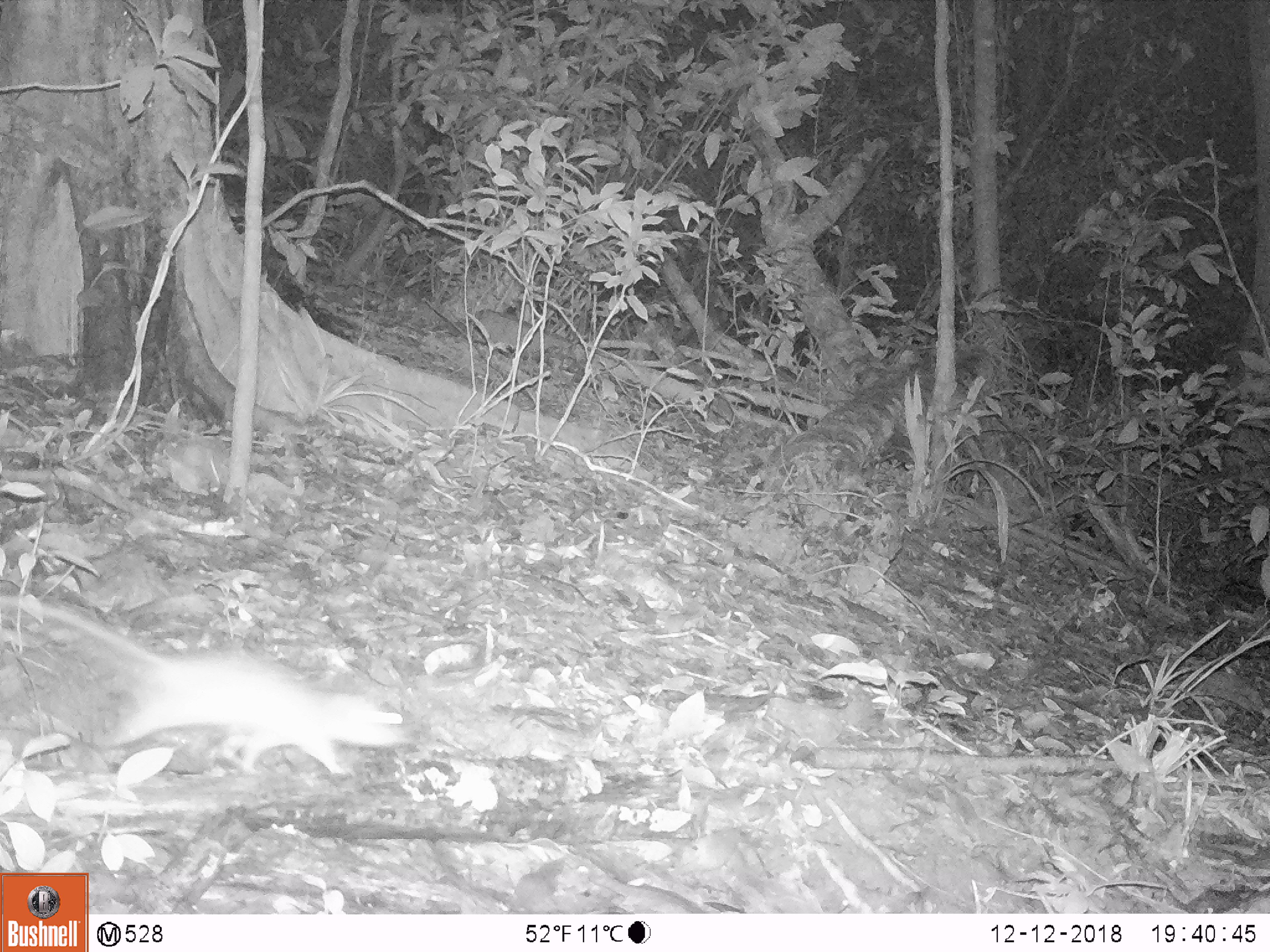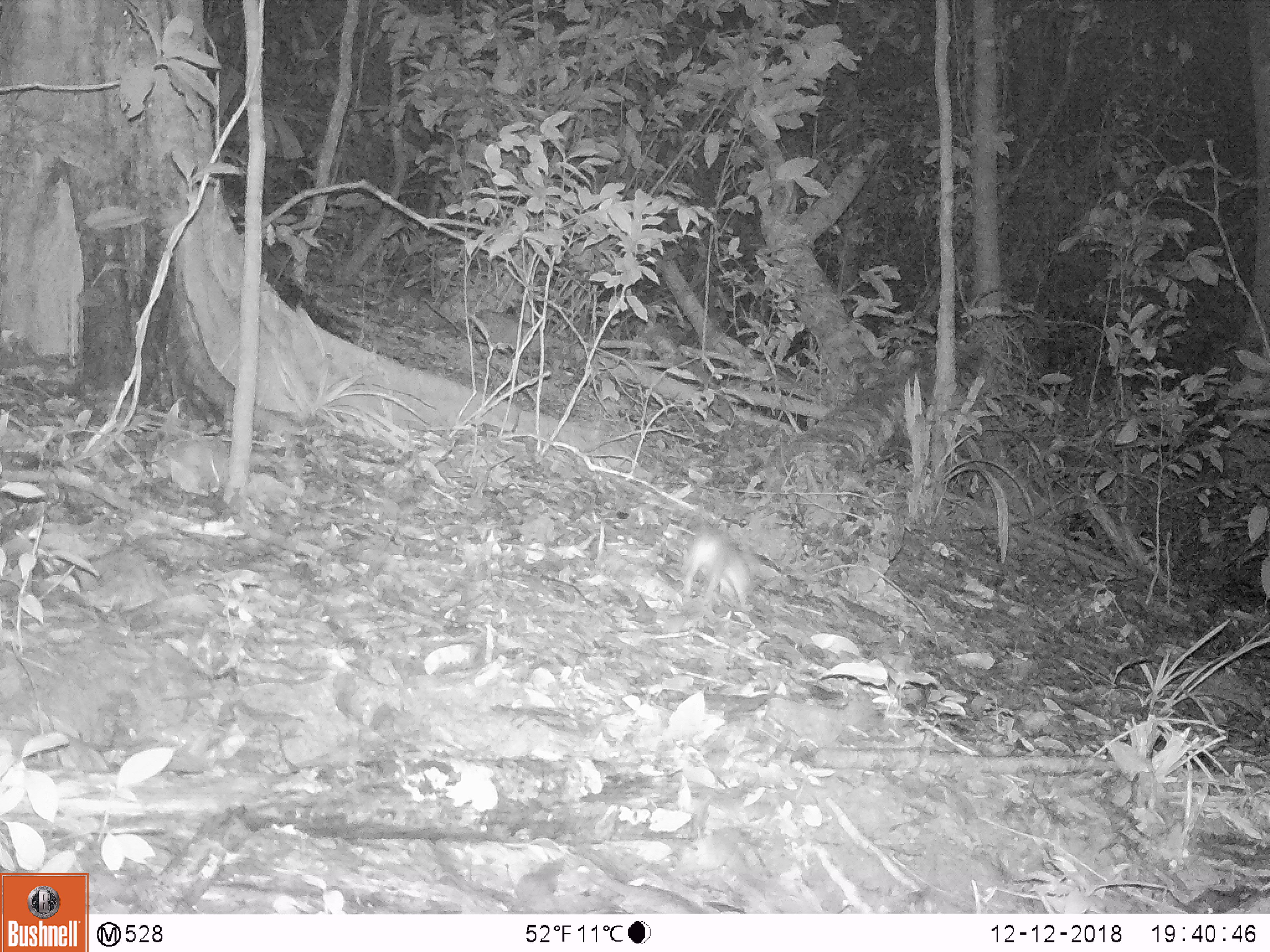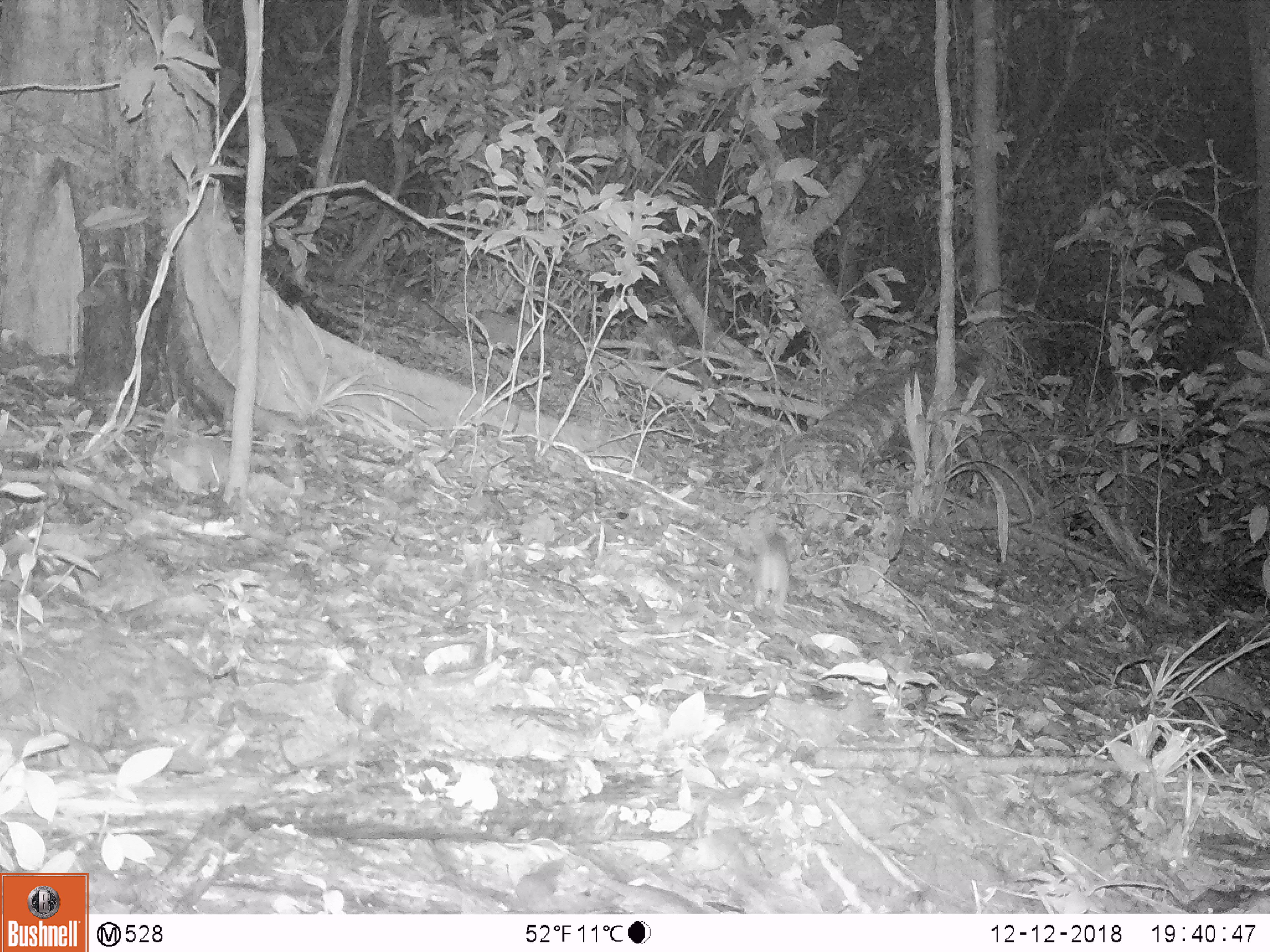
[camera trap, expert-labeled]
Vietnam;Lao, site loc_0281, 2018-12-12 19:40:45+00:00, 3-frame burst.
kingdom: Animalia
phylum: Chordata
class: Mammalia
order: Rodentia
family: Muridae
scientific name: Muridae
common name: old-world mice and rats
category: unidentified murid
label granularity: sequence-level